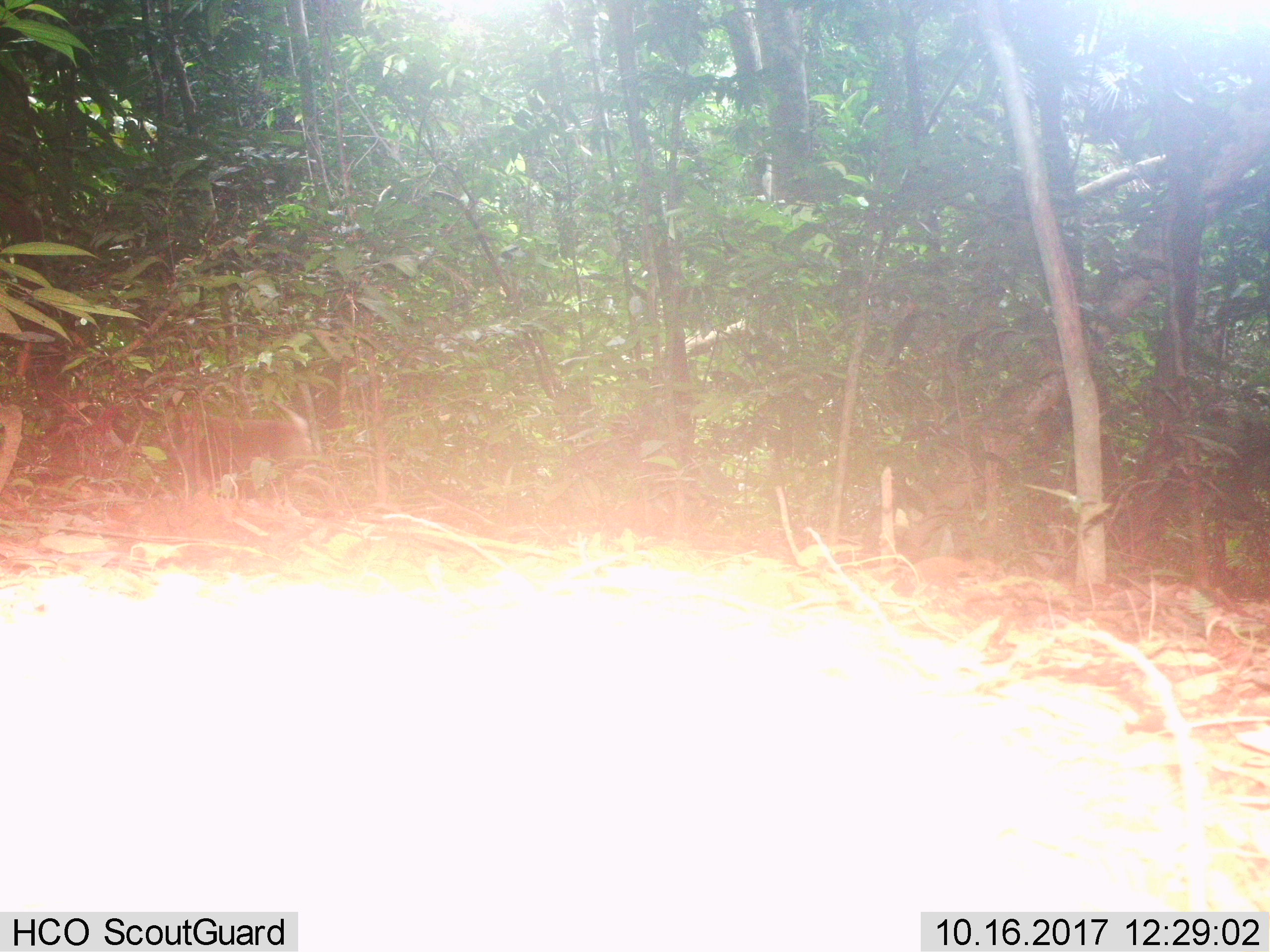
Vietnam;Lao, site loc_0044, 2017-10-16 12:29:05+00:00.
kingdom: Animalia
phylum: Chordata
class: Mammalia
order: Primates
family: Cercopithecidae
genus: Macaca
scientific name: Macaca nemestrina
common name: pig-tailed macaque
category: pig tailed macaque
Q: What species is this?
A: Pig tailed macaque (pig-tailed macaque) (Macaca nemestrina).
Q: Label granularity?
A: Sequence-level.